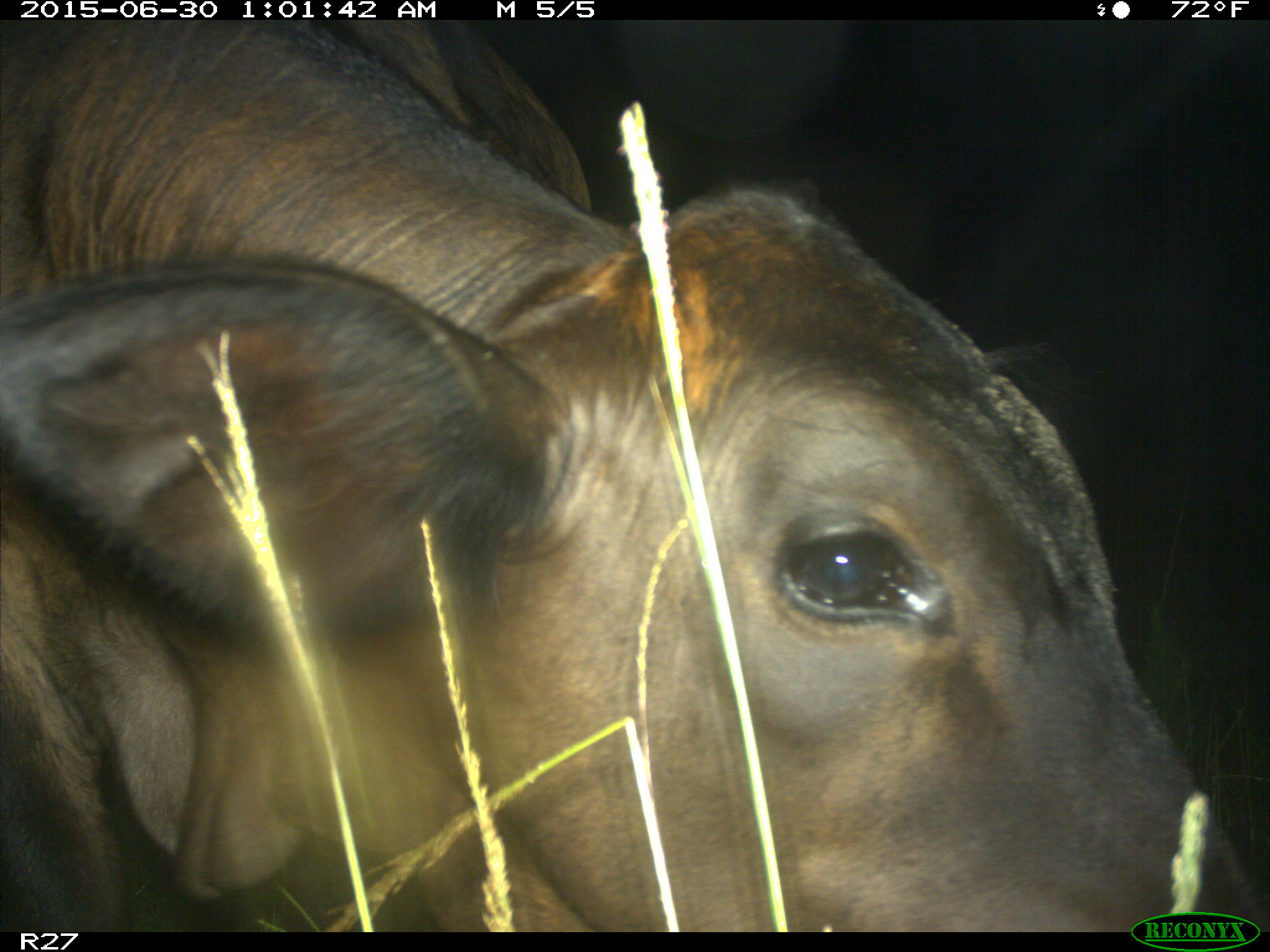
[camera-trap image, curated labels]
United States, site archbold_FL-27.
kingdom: Animalia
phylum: Chordata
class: Mammalia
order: Artiodactyla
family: Bovidae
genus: Bos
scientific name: Bos taurus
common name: domestic cow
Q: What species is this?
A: Bos taurus (domestic cow).